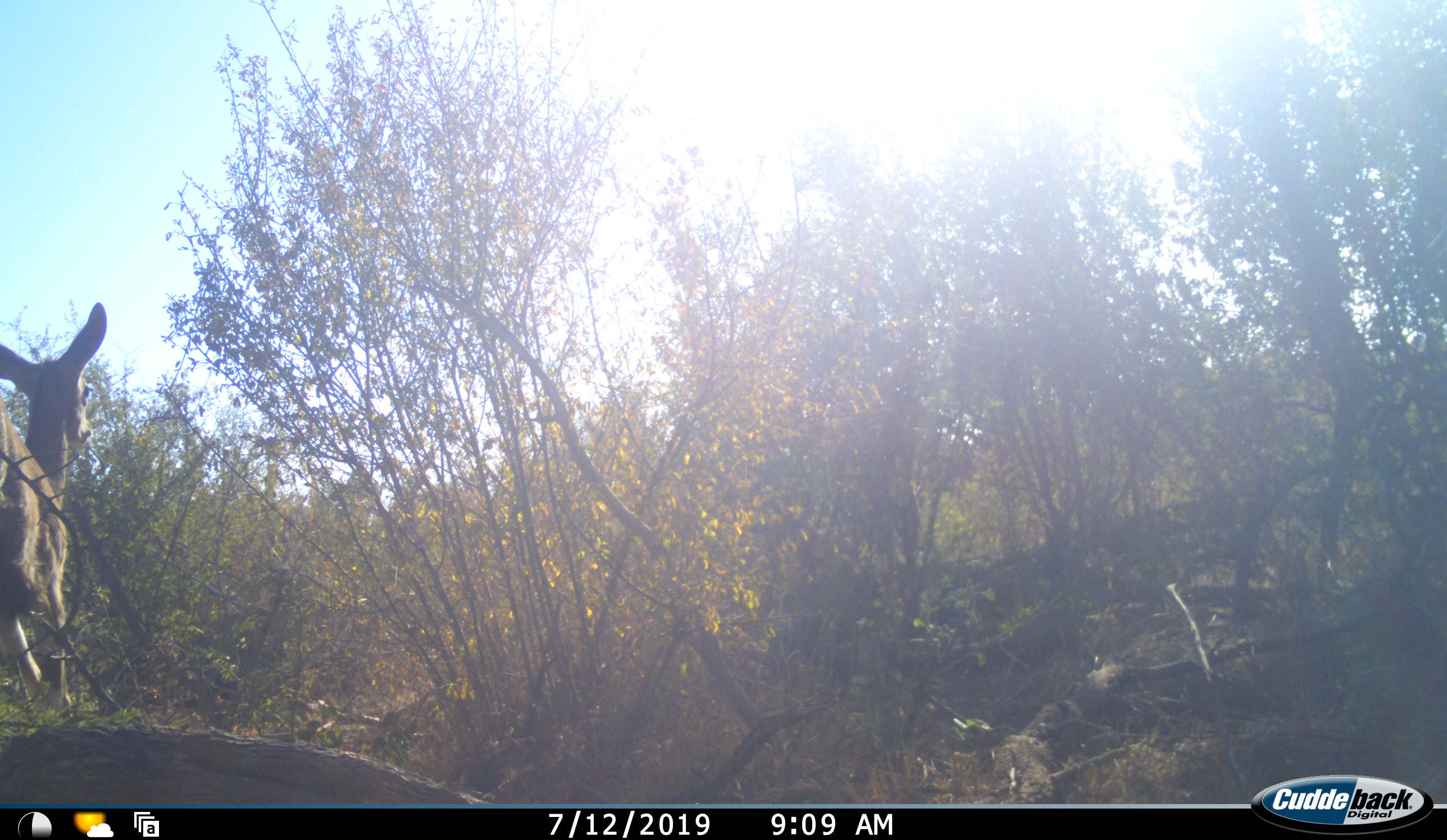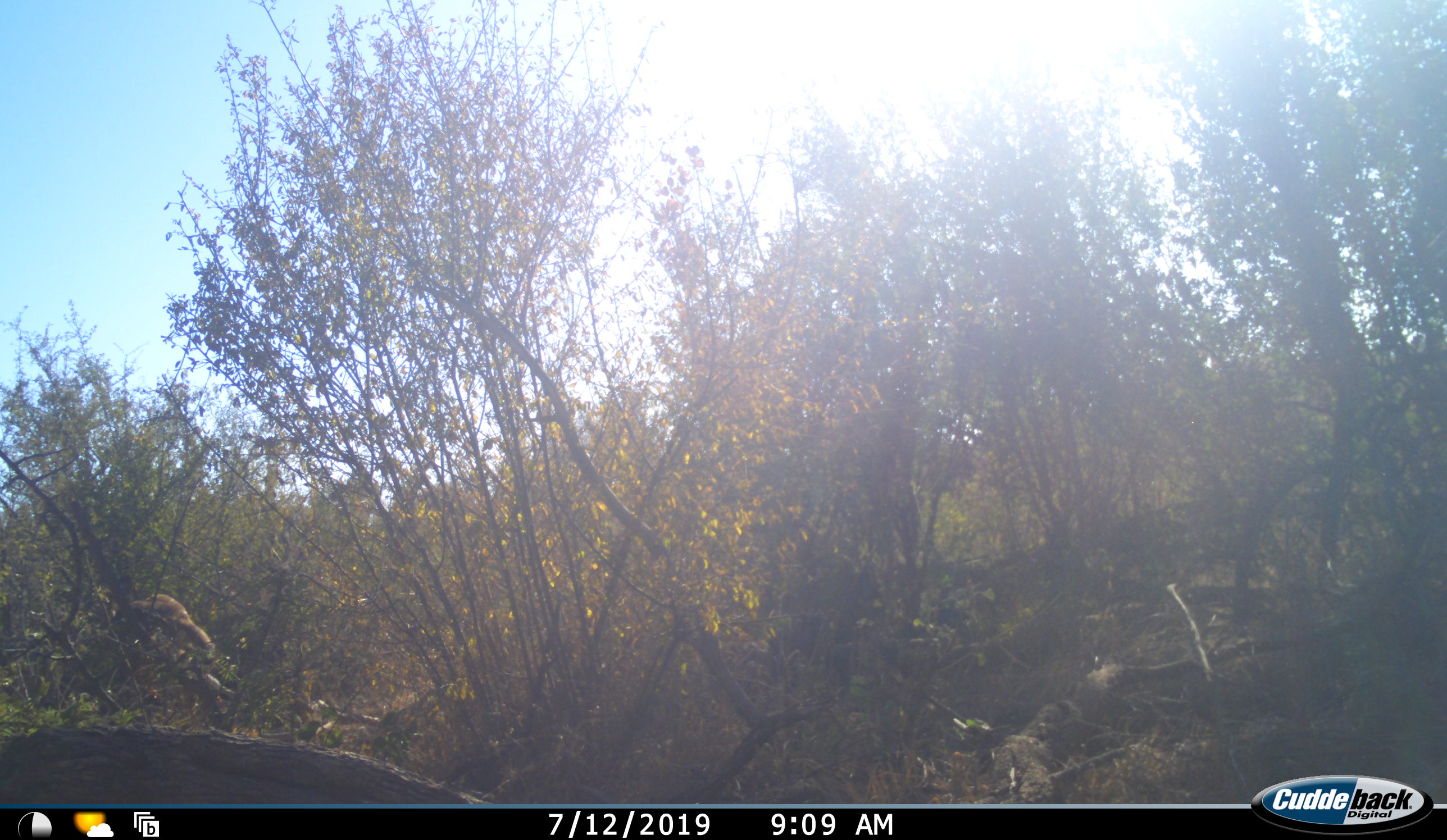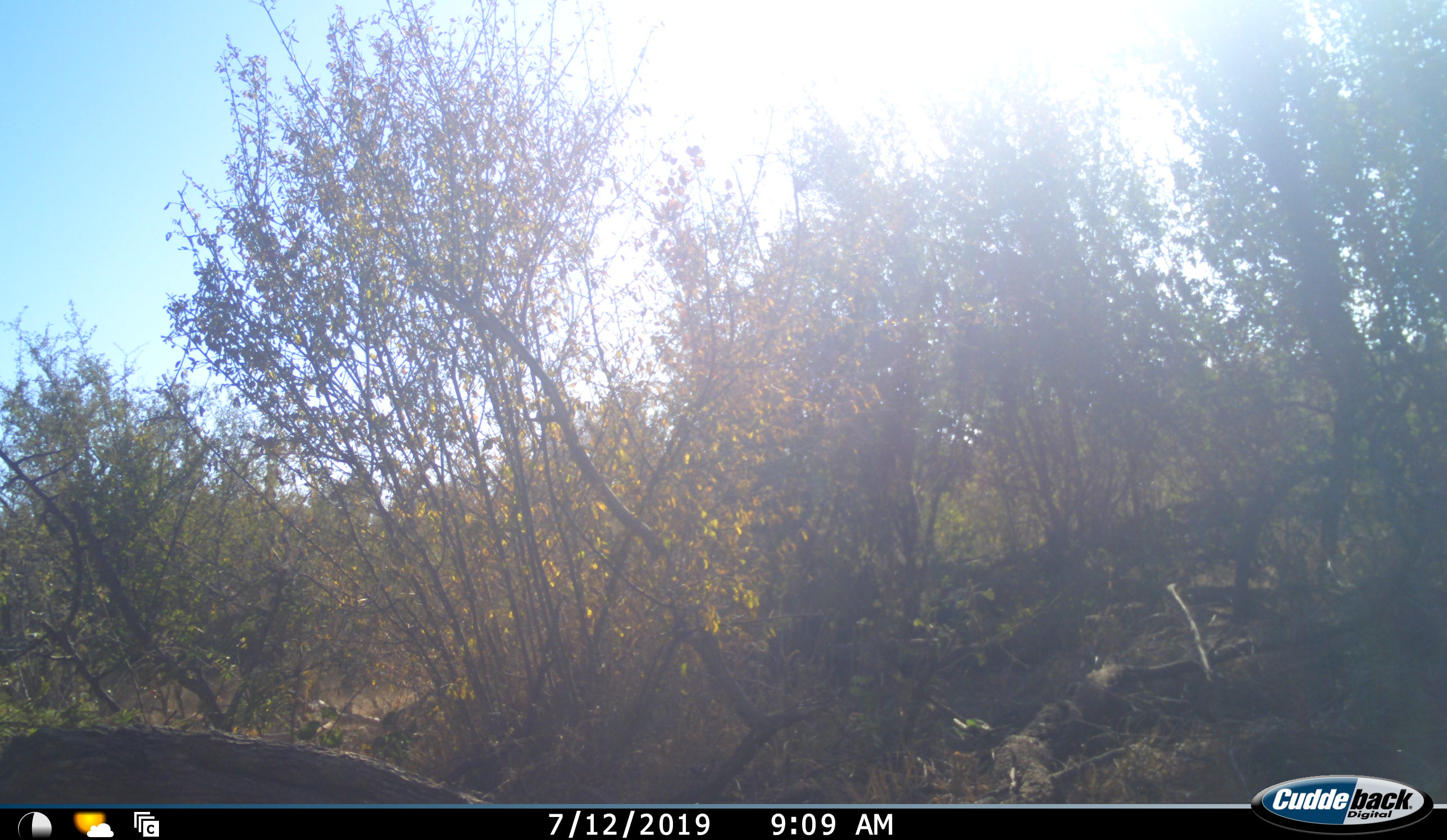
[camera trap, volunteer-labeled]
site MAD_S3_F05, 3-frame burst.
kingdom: Animalia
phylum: Chordata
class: Mammalia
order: Artiodactyla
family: Bovidae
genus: Aepyceros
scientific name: Aepyceros melampus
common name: impala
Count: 1.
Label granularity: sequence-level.